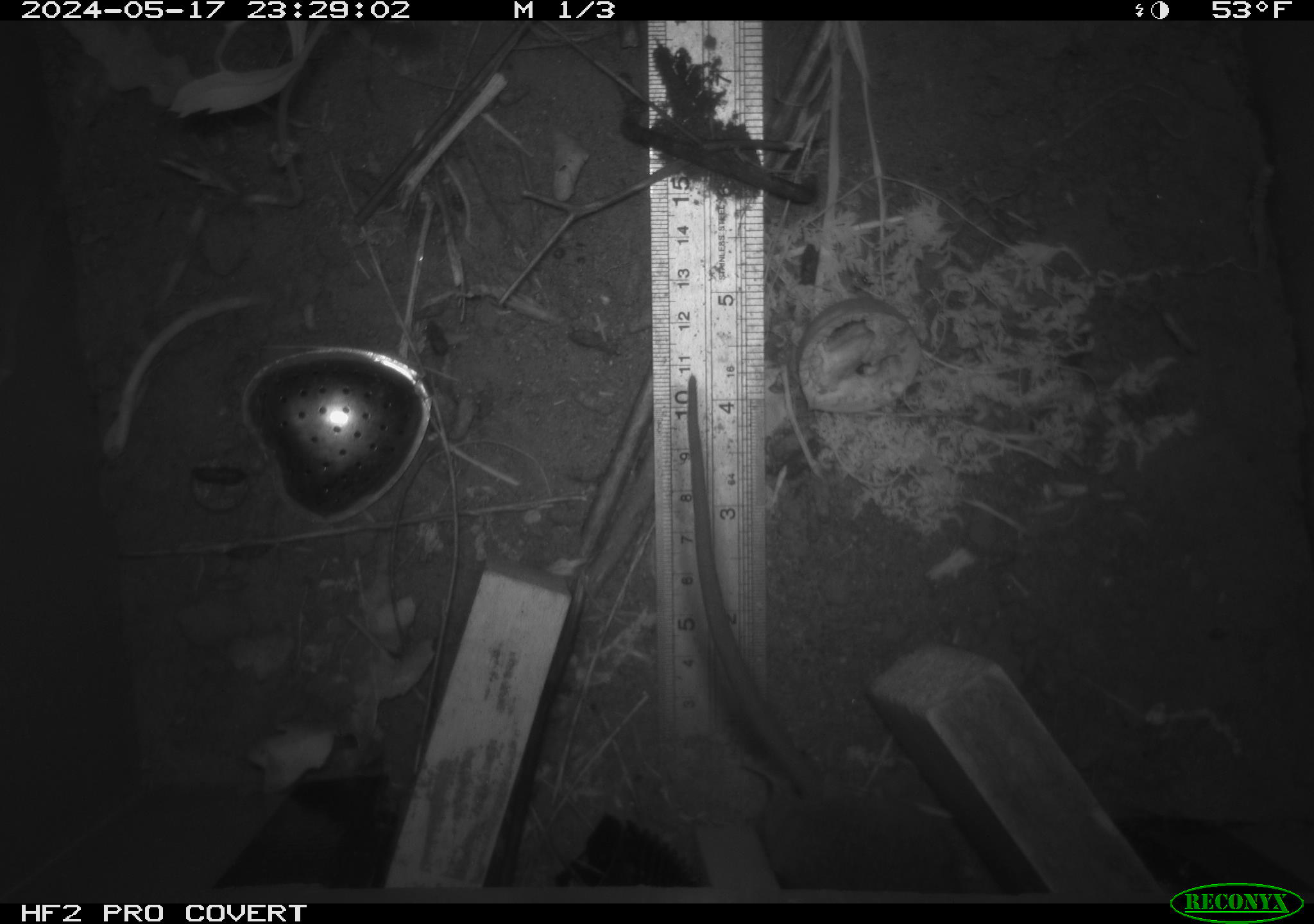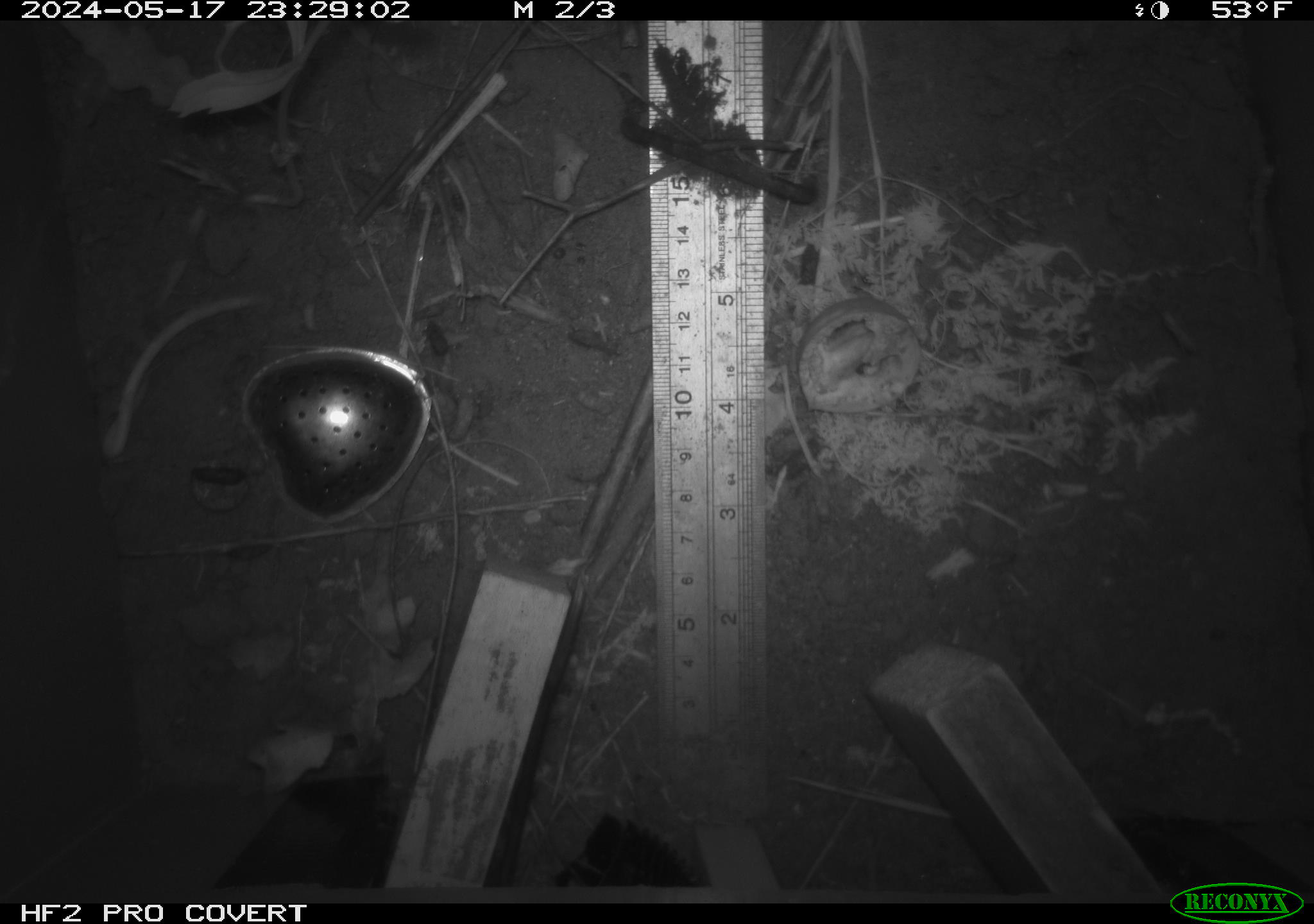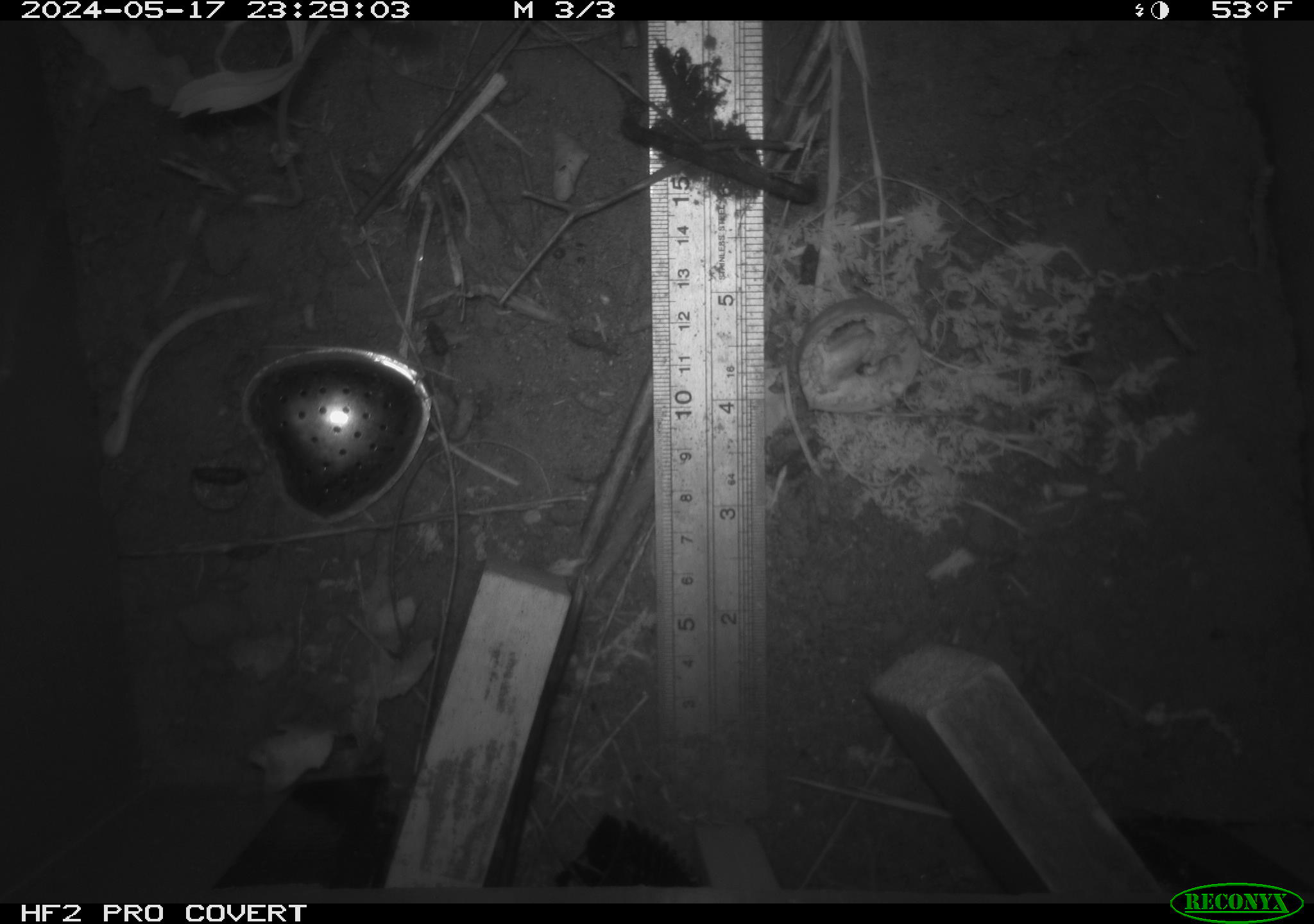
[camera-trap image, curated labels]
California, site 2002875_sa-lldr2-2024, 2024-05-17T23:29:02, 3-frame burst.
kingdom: Animalia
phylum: Chordata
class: Mammalia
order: Rodentia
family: Muridae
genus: Rattus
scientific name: Rattus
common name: rat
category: rattus species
Rattus species (rat) (Rattus).